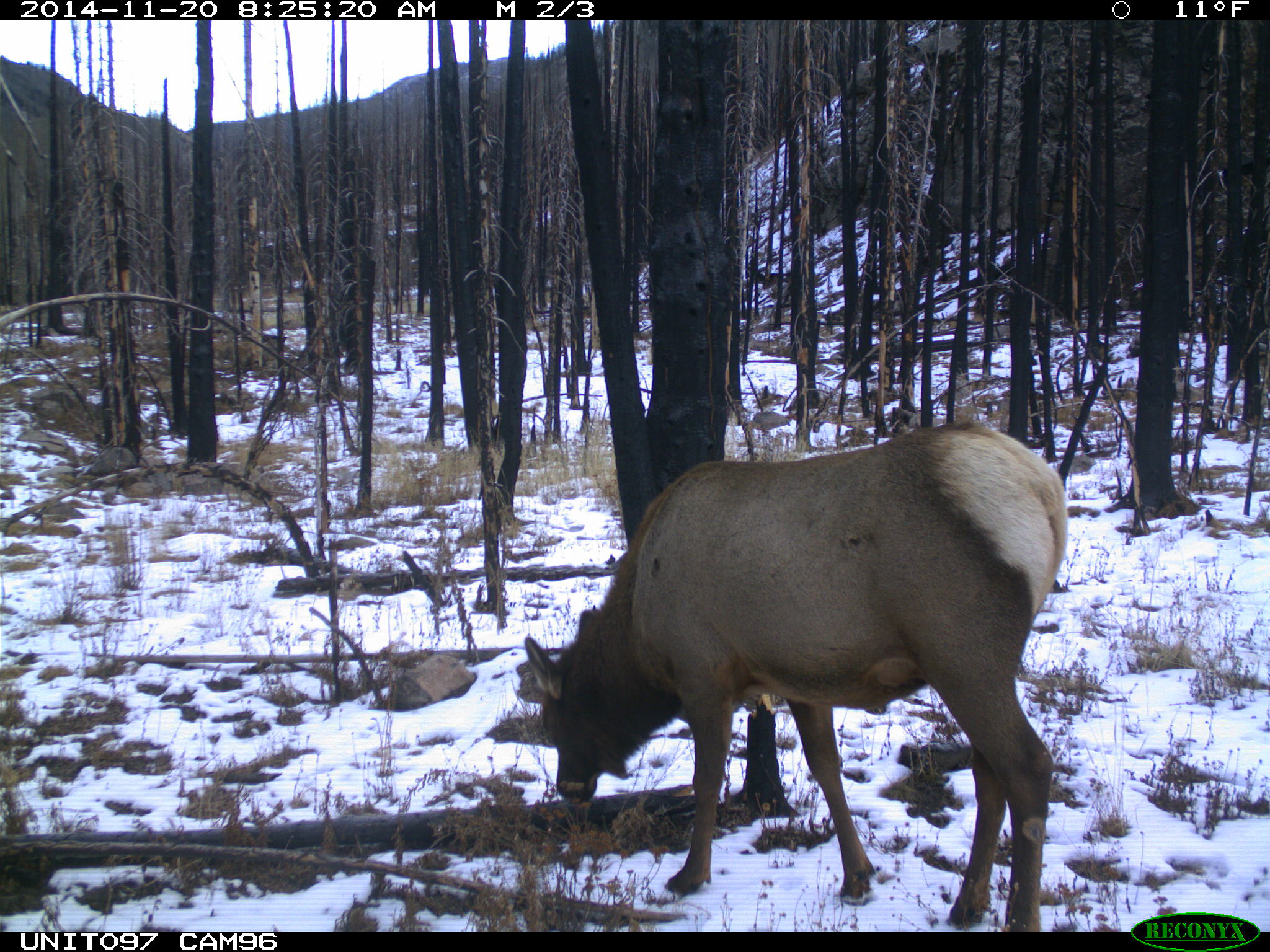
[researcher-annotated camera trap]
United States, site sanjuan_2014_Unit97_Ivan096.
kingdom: Animalia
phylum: Chordata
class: Mammalia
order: Artiodactyla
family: Cervidae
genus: Cervus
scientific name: Cervus elaphus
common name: red deer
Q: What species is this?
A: Cervus elaphus (red deer).